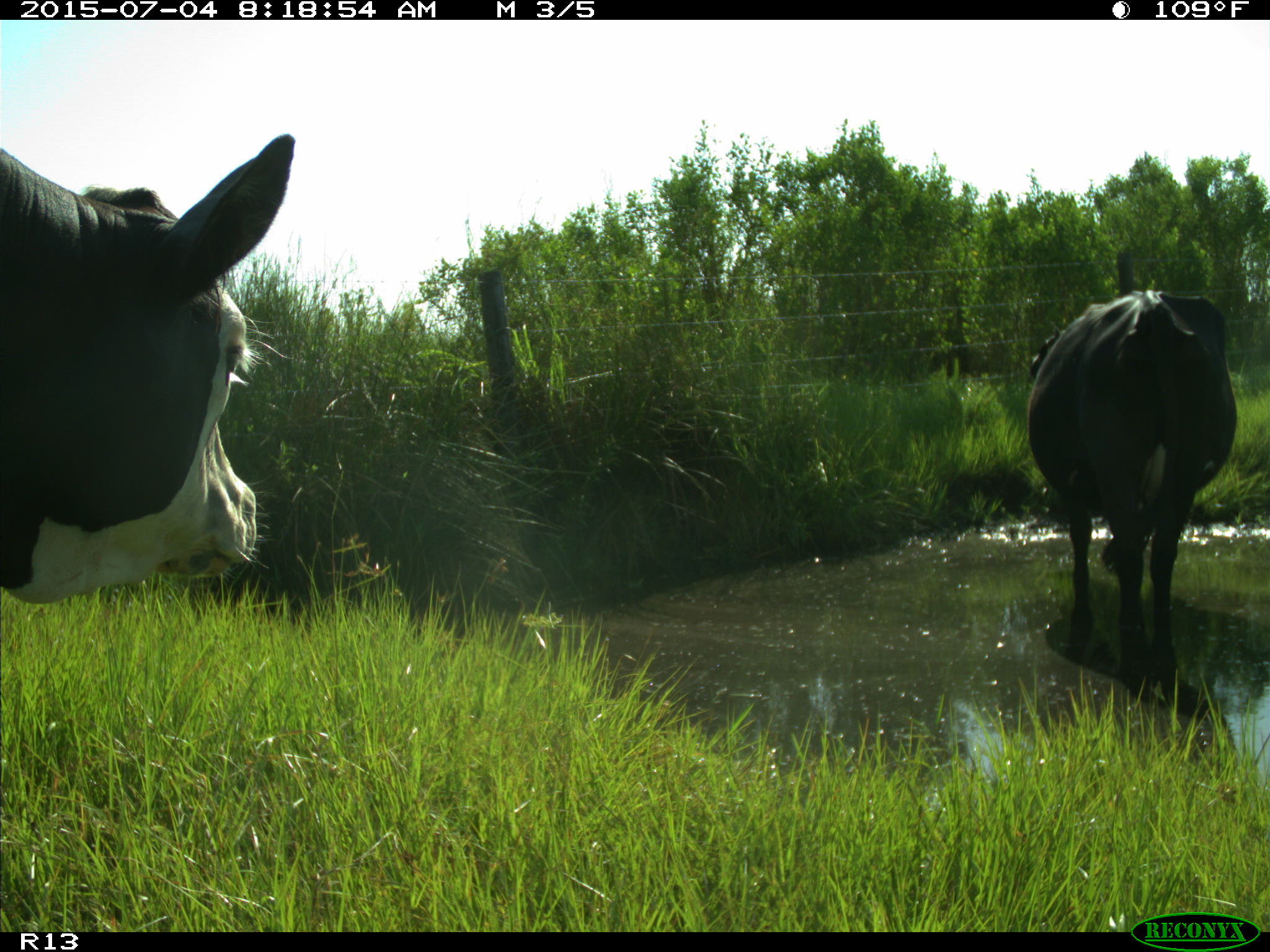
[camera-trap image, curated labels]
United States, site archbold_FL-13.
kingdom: Animalia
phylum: Chordata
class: Mammalia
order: Artiodactyla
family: Bovidae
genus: Bos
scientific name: Bos taurus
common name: domestic cow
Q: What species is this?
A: Bos taurus (domestic cow).